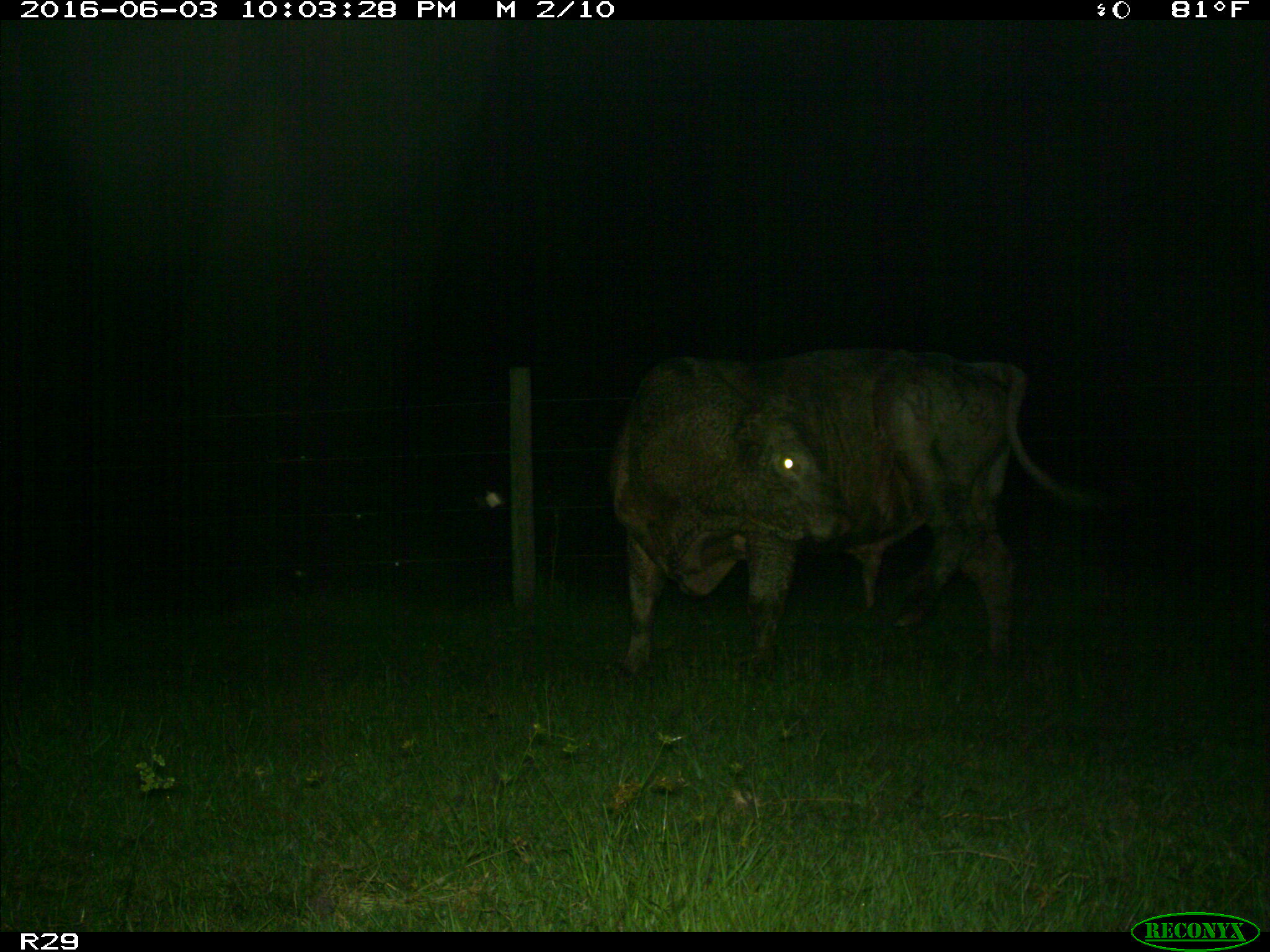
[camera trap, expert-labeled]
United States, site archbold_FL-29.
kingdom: Animalia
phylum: Chordata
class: Mammalia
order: Artiodactyla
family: Bovidae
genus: Bos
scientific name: Bos taurus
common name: domestic cow